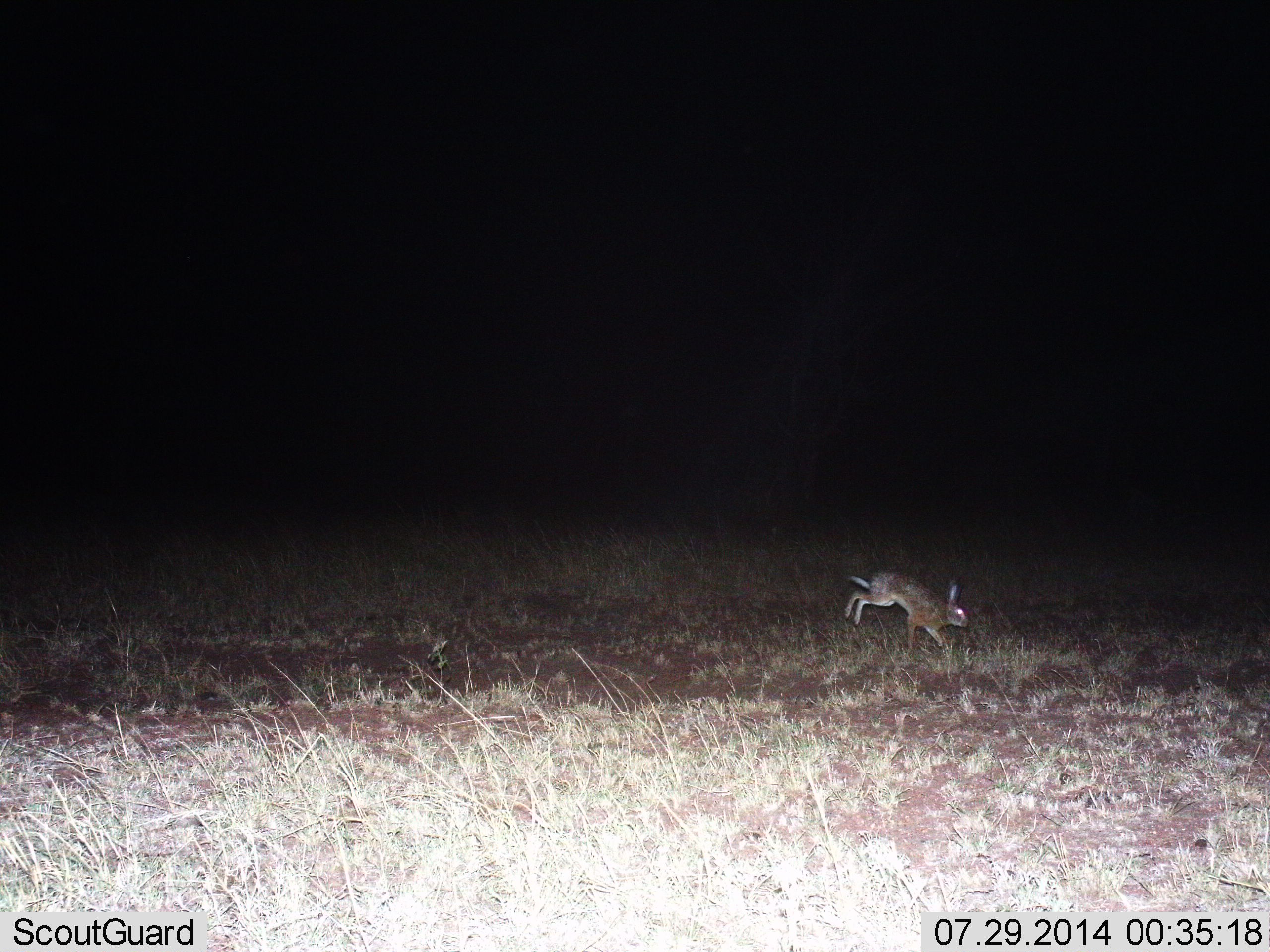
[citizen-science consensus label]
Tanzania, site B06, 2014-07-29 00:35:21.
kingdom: Animalia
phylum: Chordata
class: Mammalia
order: Lagomorpha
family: Leporidae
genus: Lepus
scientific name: Lepus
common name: hare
Hare (Lepus), count 1. Behavior (volunteer vote fractions): standing 0%, resting 0%, moving 100%, interacting 0%. Young present (vote fraction): 0%. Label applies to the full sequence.